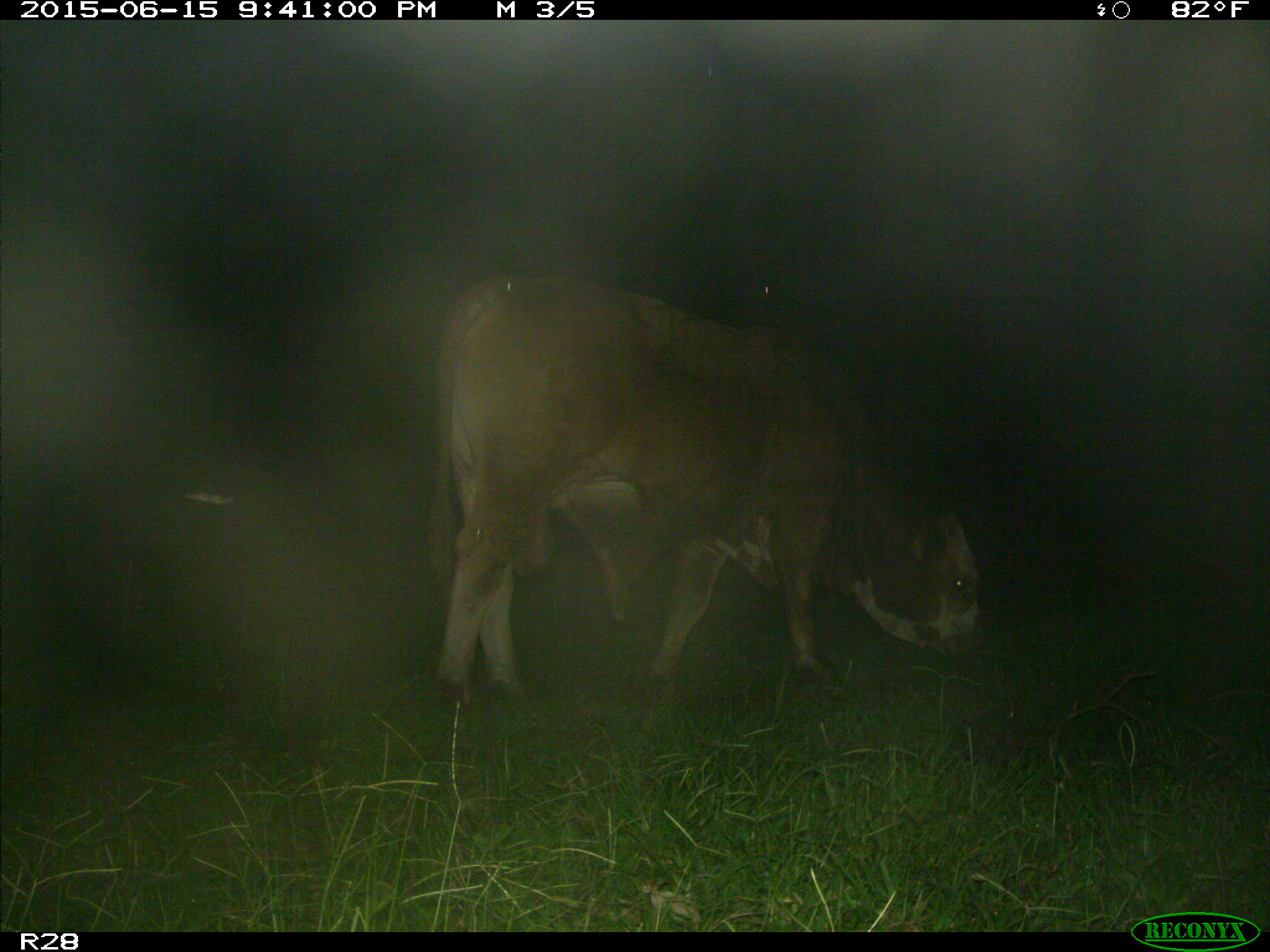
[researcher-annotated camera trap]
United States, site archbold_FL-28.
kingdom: Animalia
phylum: Chordata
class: Mammalia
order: Artiodactyla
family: Bovidae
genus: Bos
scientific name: Bos taurus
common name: domestic cow